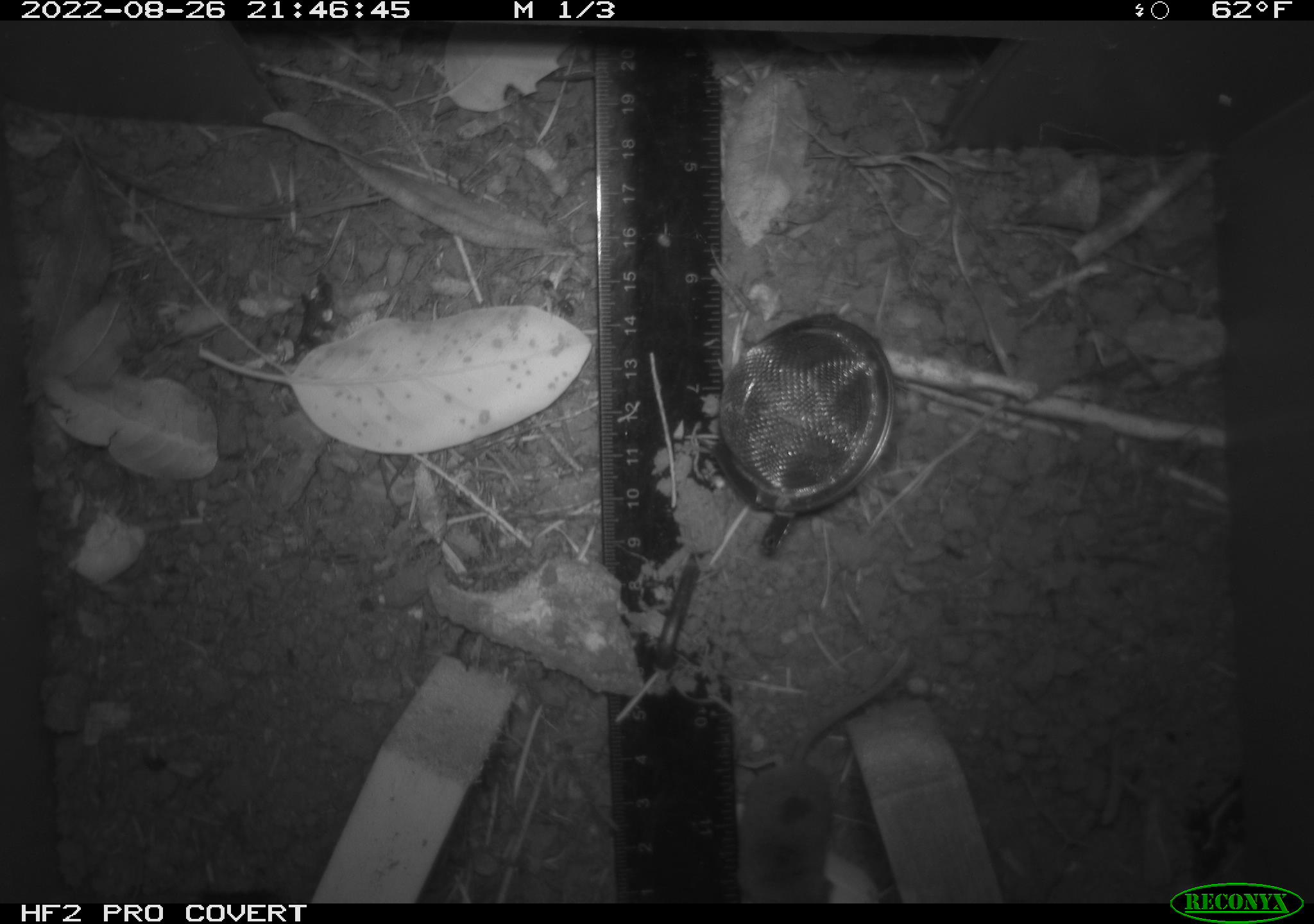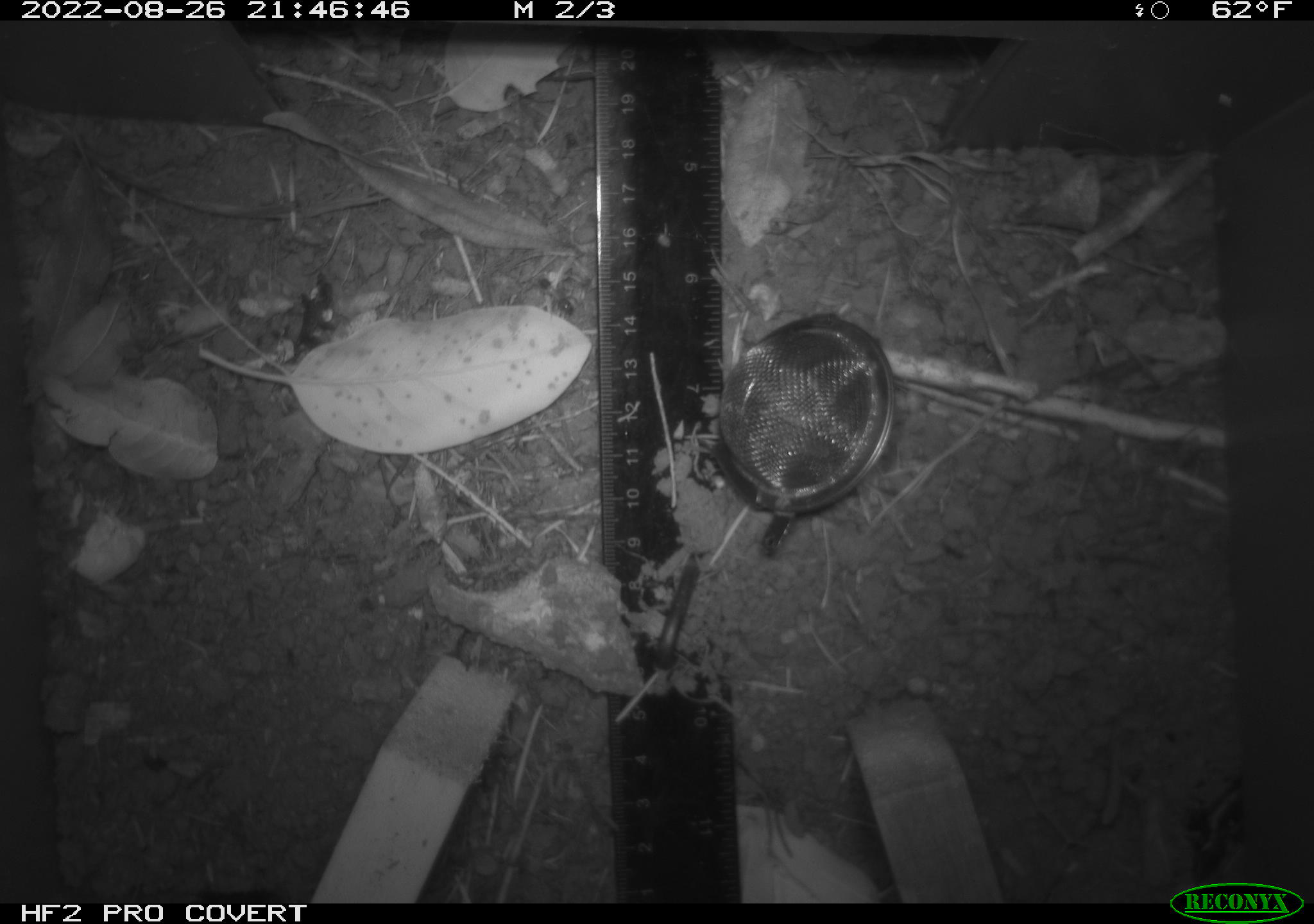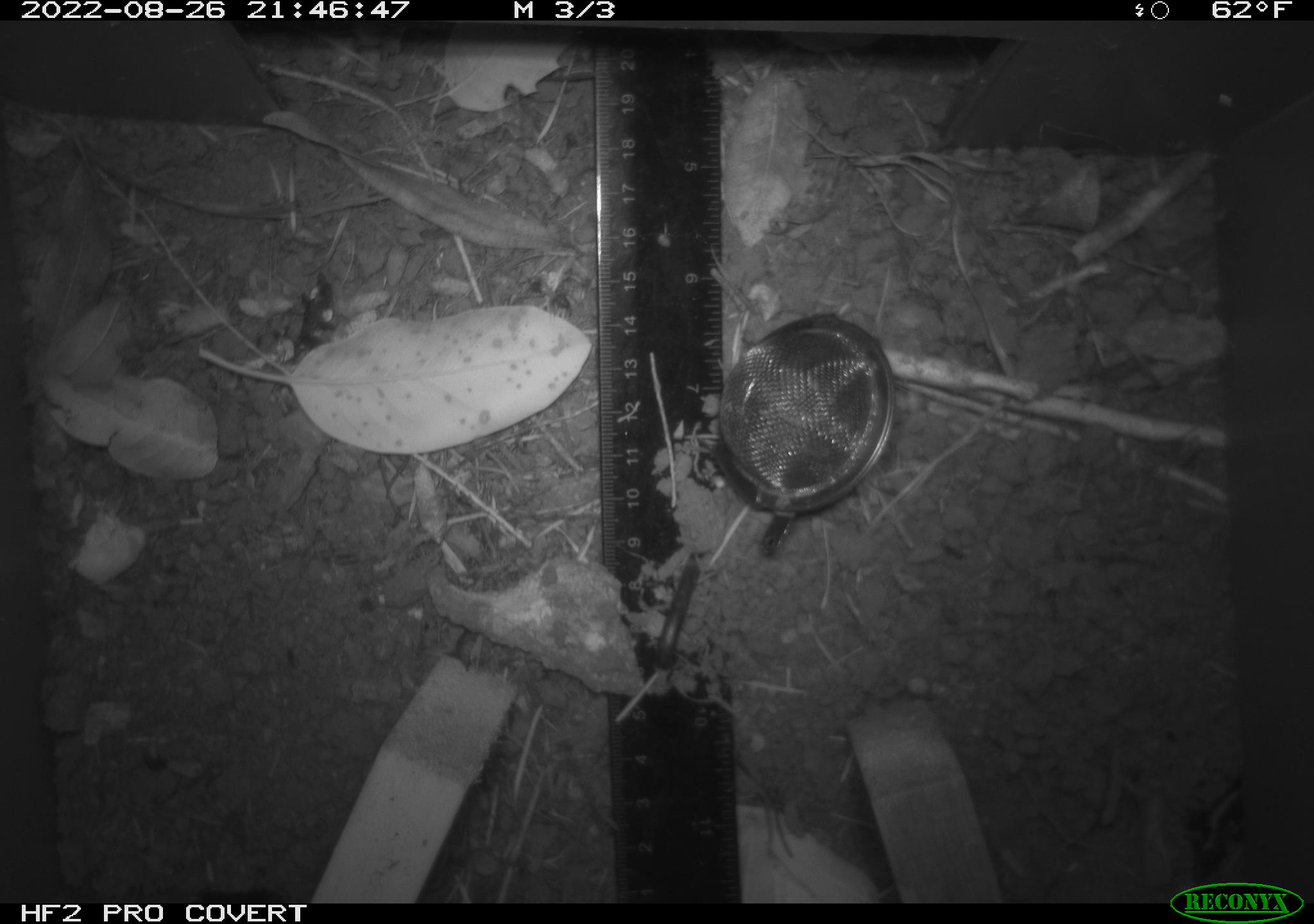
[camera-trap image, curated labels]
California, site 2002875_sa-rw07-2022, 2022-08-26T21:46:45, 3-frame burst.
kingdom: Animalia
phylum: Chordata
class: Mammalia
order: Rodentia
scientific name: Rodentia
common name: mouse species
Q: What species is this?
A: Mouse species (Rodentia).